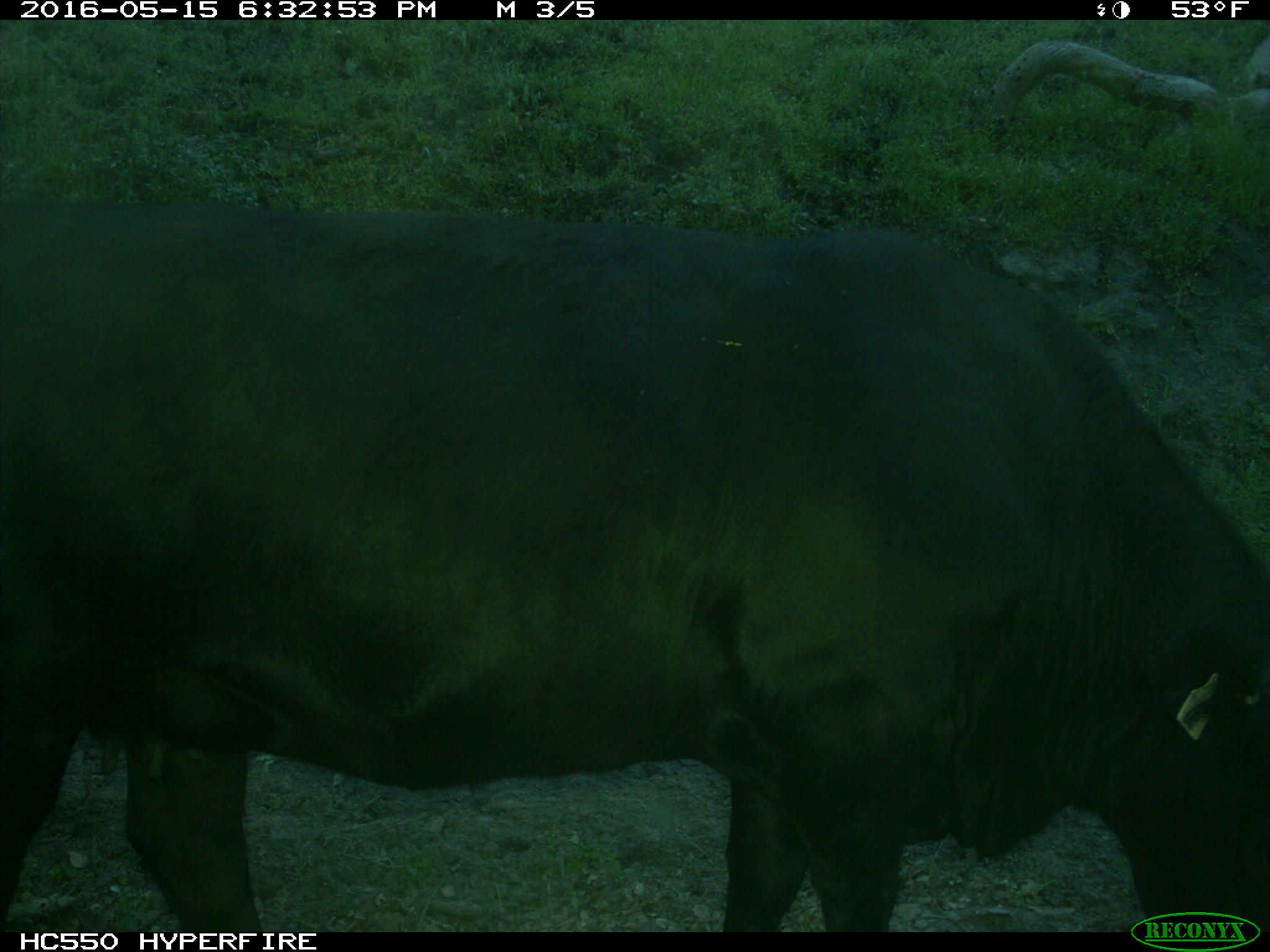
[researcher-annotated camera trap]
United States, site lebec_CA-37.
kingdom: Animalia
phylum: Chordata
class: Mammalia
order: Artiodactyla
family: Bovidae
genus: Bos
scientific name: Bos taurus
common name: domestic cow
Bos taurus (domestic cow).